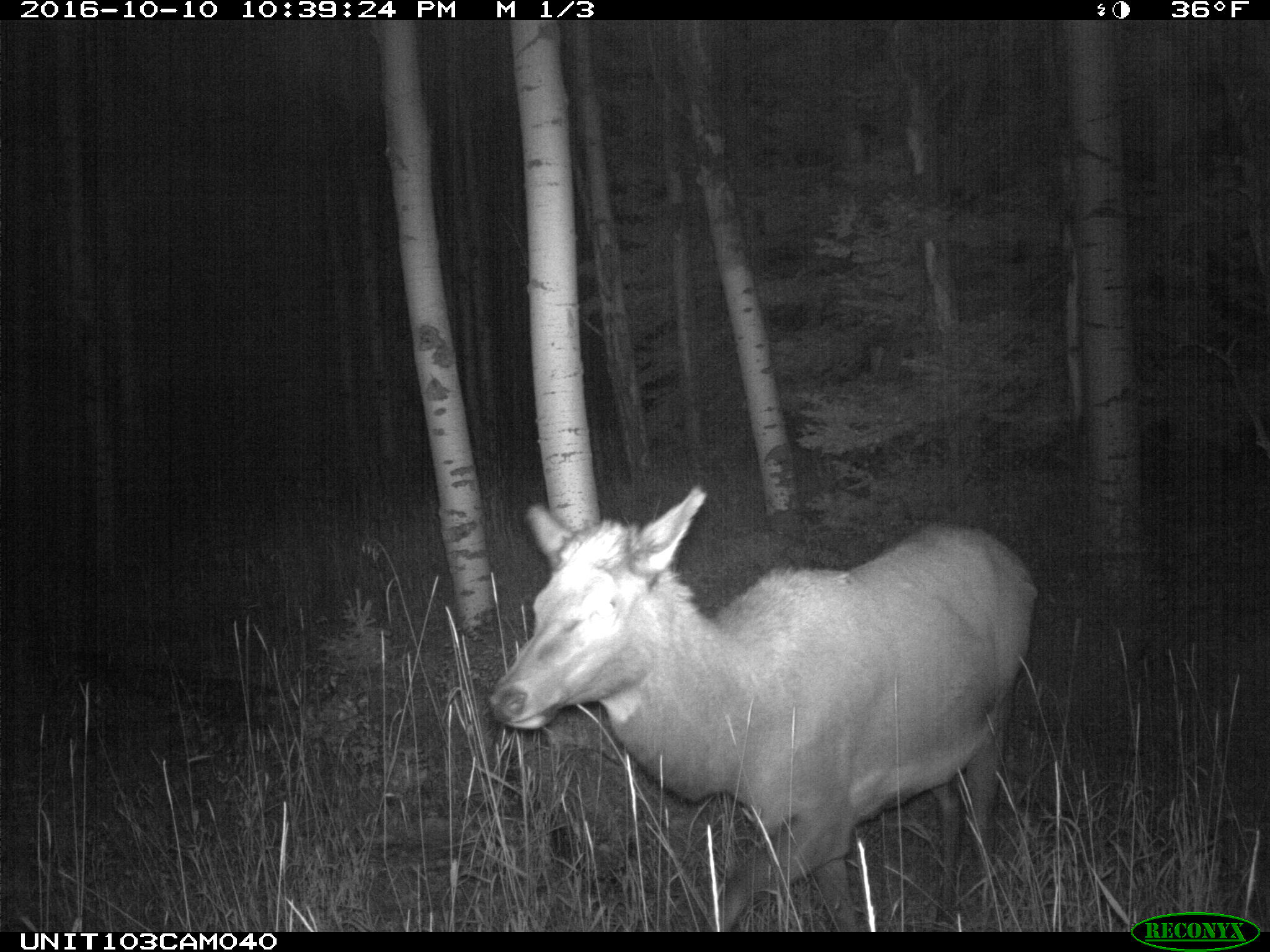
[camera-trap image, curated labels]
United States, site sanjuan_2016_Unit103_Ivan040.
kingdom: Animalia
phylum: Chordata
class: Mammalia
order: Artiodactyla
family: Cervidae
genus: Cervus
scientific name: Cervus elaphus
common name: red deer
Cervus elaphus (red deer).